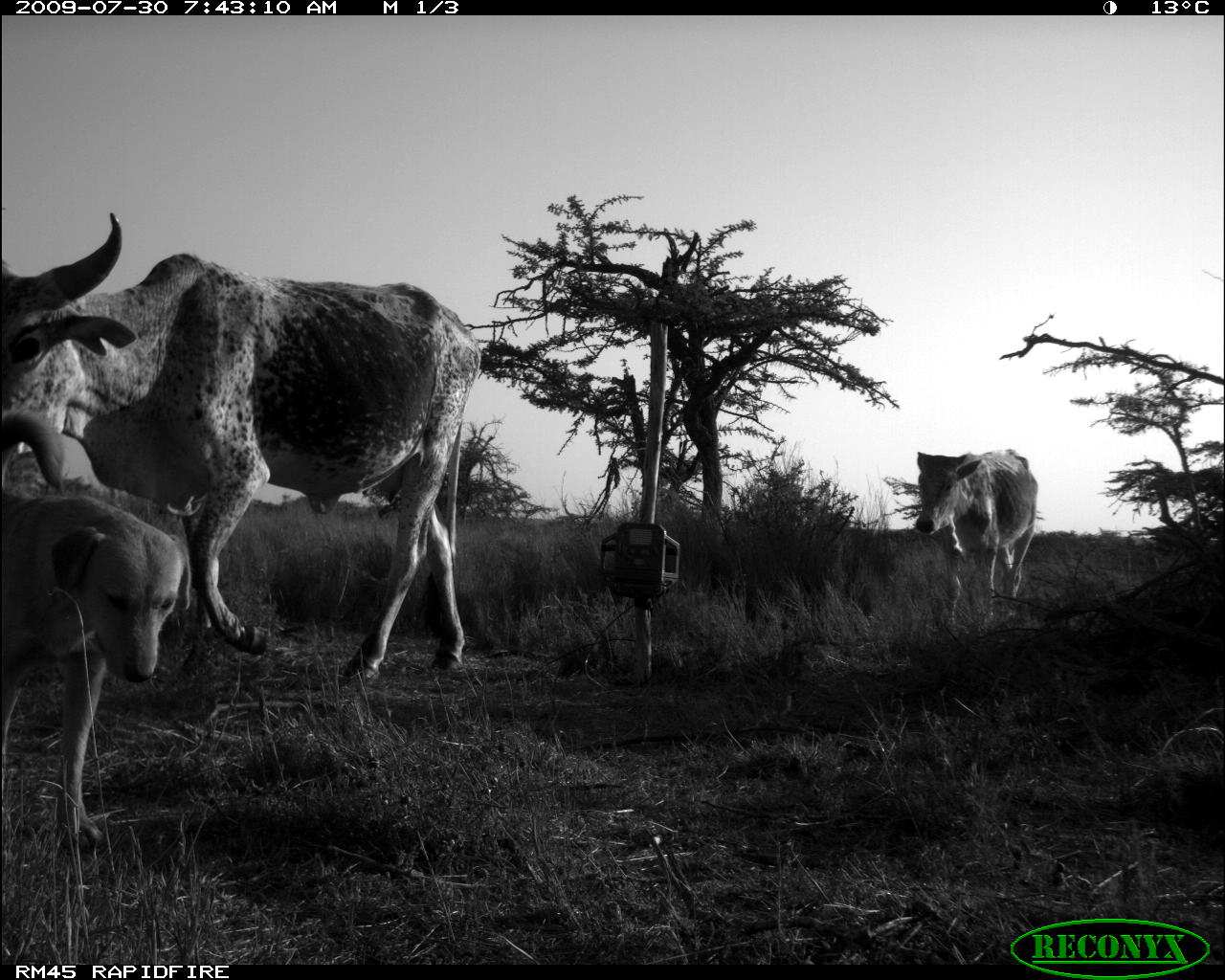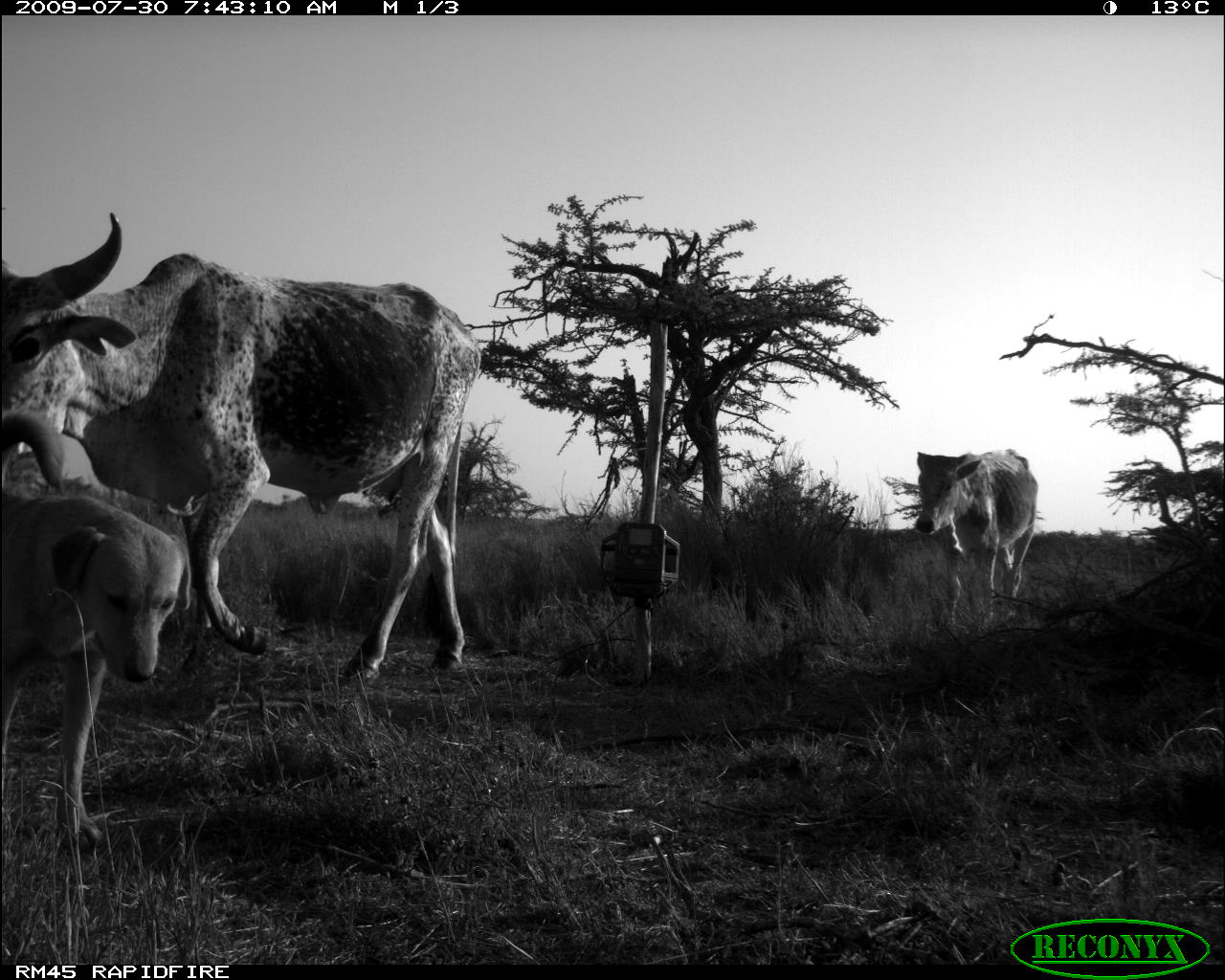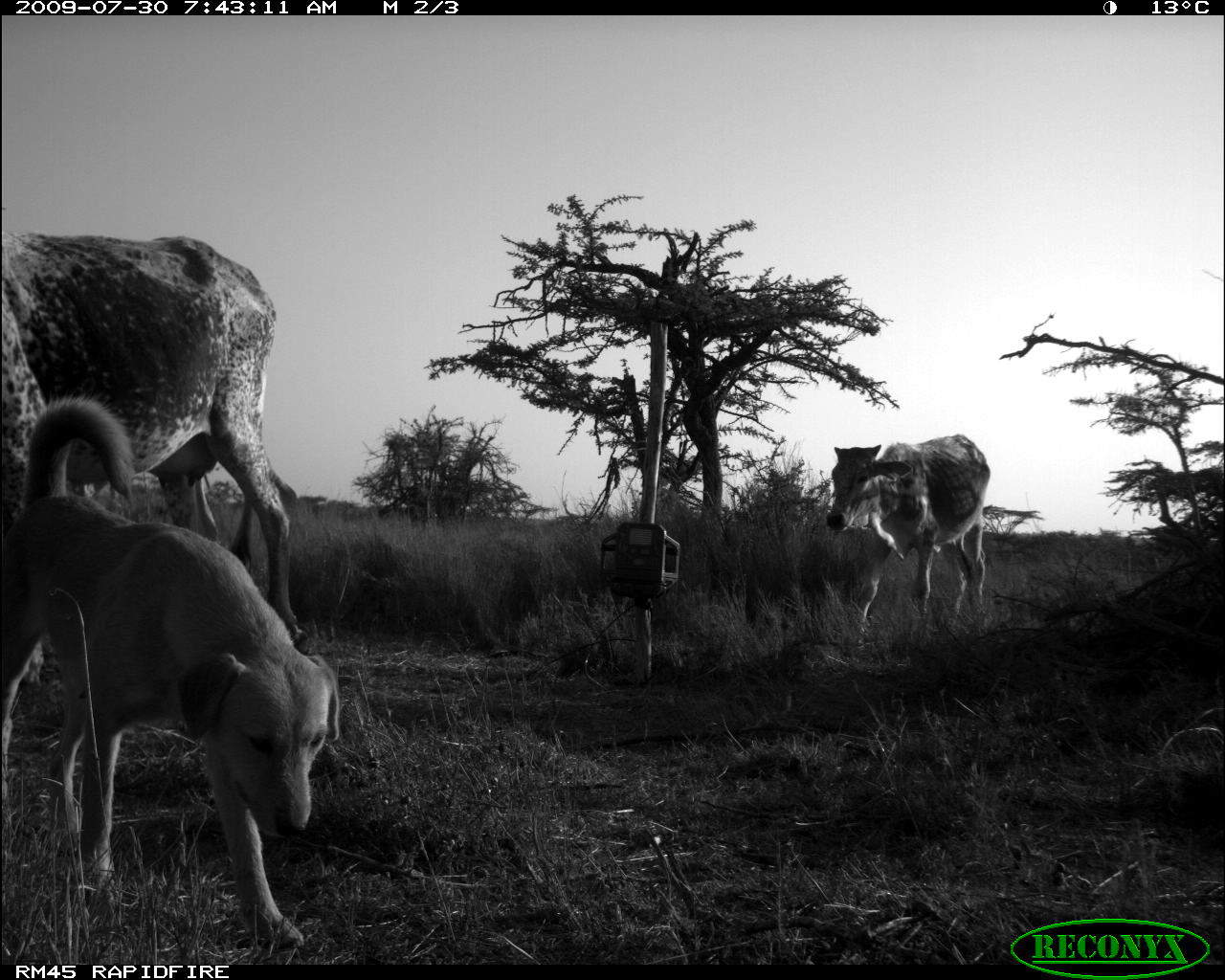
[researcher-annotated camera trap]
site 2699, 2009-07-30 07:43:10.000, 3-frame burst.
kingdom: Animalia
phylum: Chordata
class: Mammalia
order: Artiodactyla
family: Bovidae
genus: Bos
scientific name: Bos taurus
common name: domestic cattle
Bos taurus (domestic cattle), count 2.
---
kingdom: Animalia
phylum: Chordata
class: Mammalia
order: Carnivora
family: Canidae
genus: Canis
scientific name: Canis familiaris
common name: domestic dog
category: canis lupus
Canis lupus (domestic dog) (Canis familiaris), count 1.